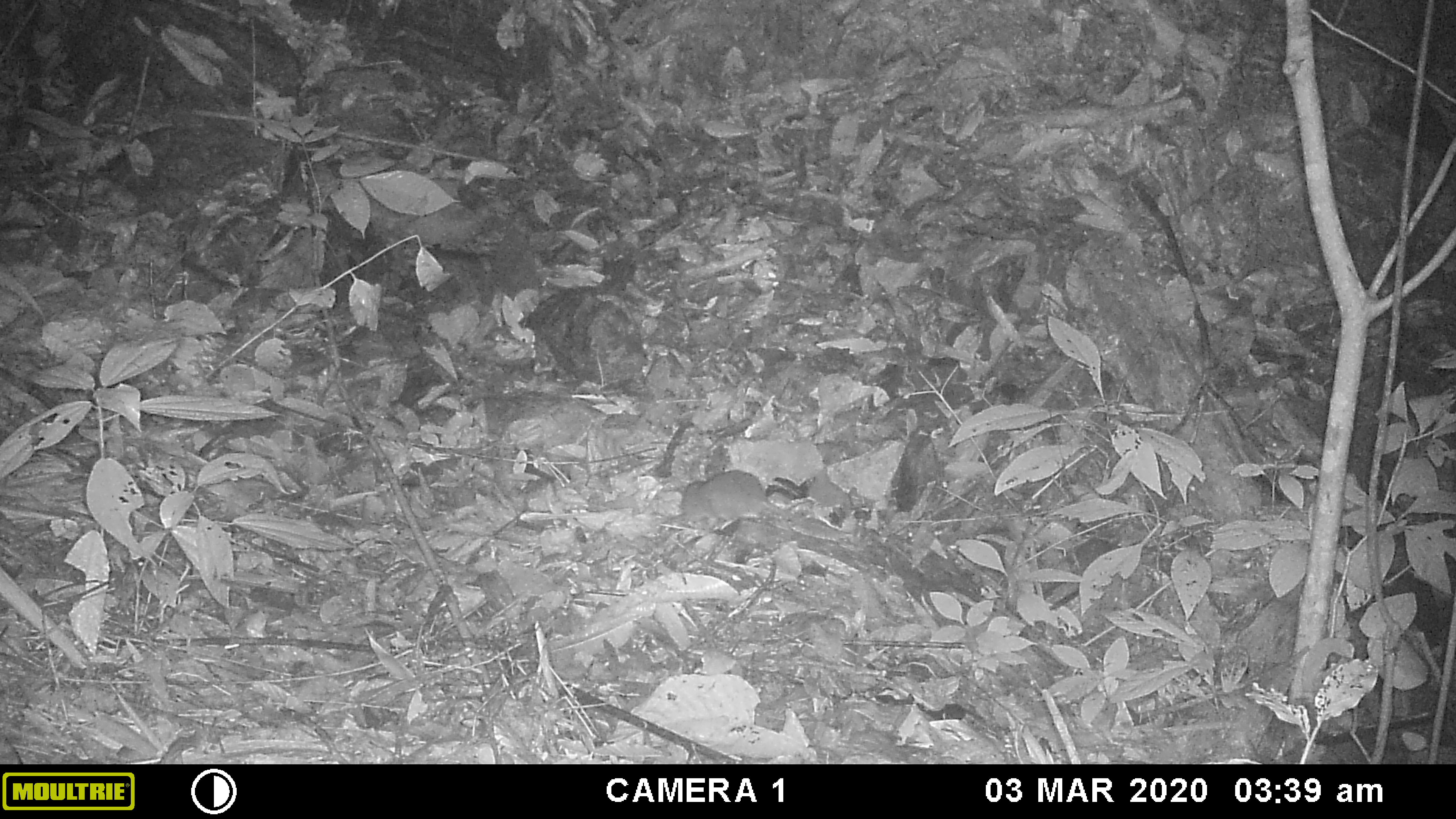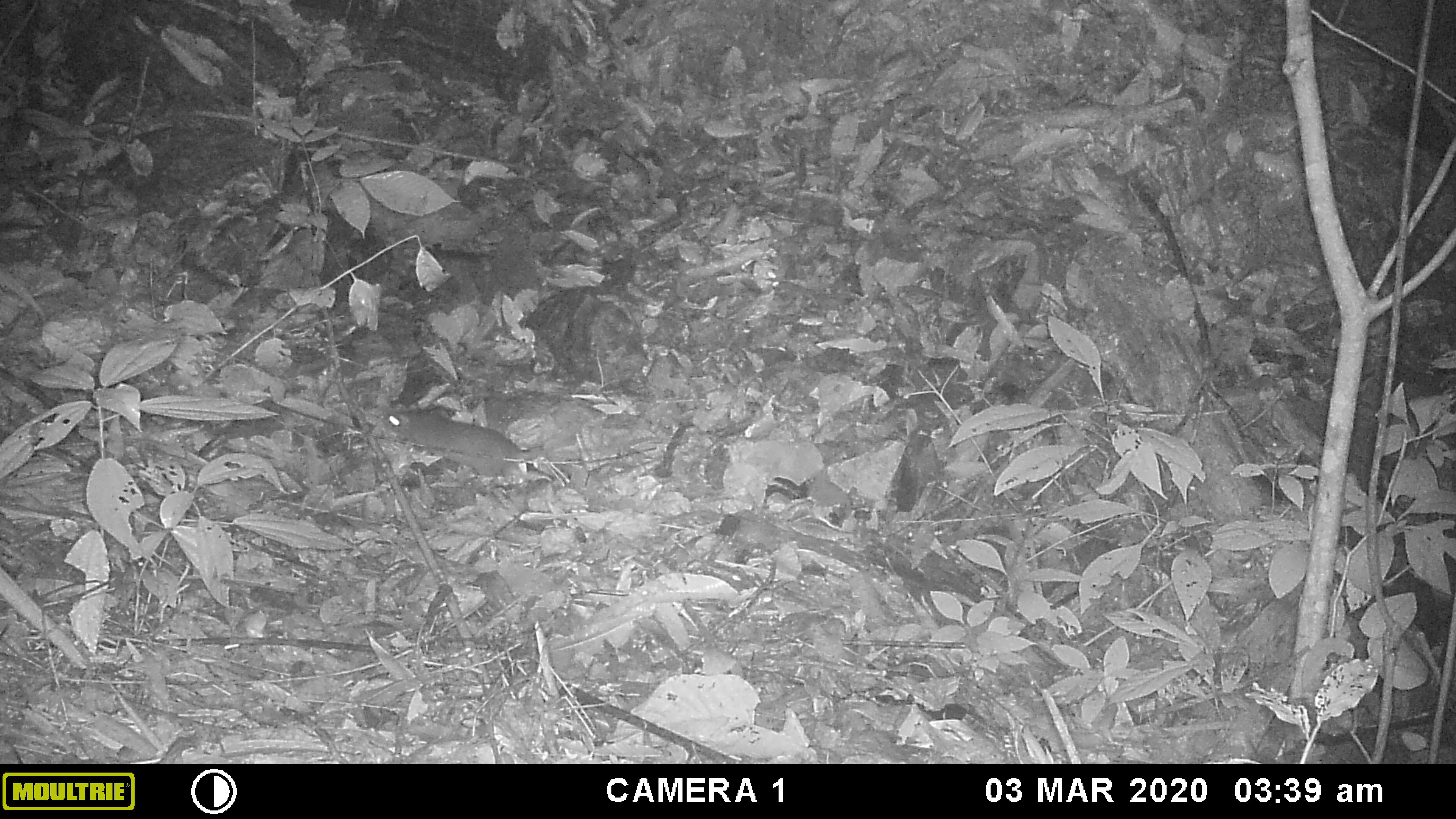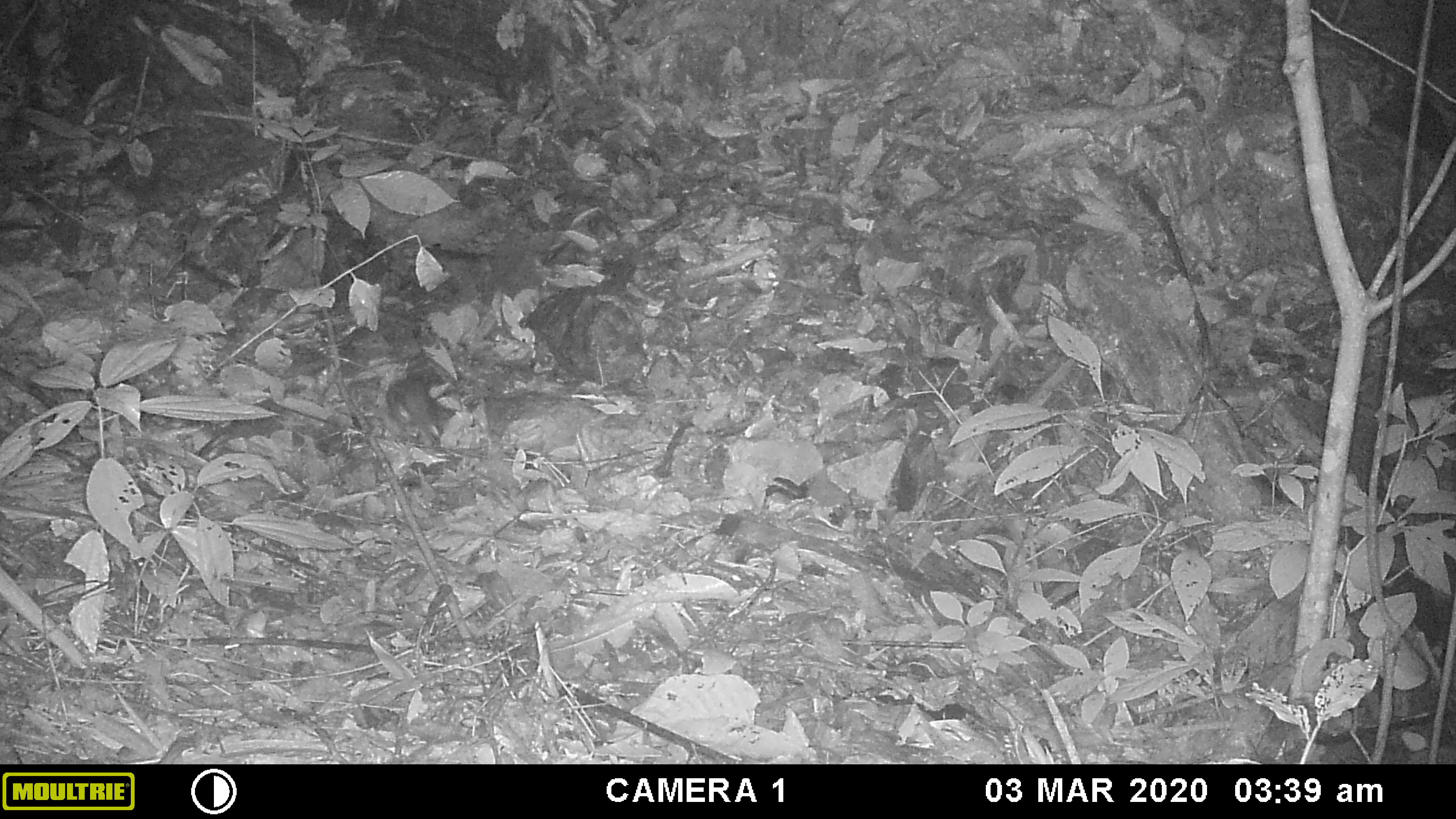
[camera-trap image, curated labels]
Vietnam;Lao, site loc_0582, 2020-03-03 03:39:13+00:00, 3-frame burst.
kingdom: Animalia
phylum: Chordata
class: Mammalia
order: Rodentia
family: Muridae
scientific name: Muridae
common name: old-world mice and rats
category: unidentified murid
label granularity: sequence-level